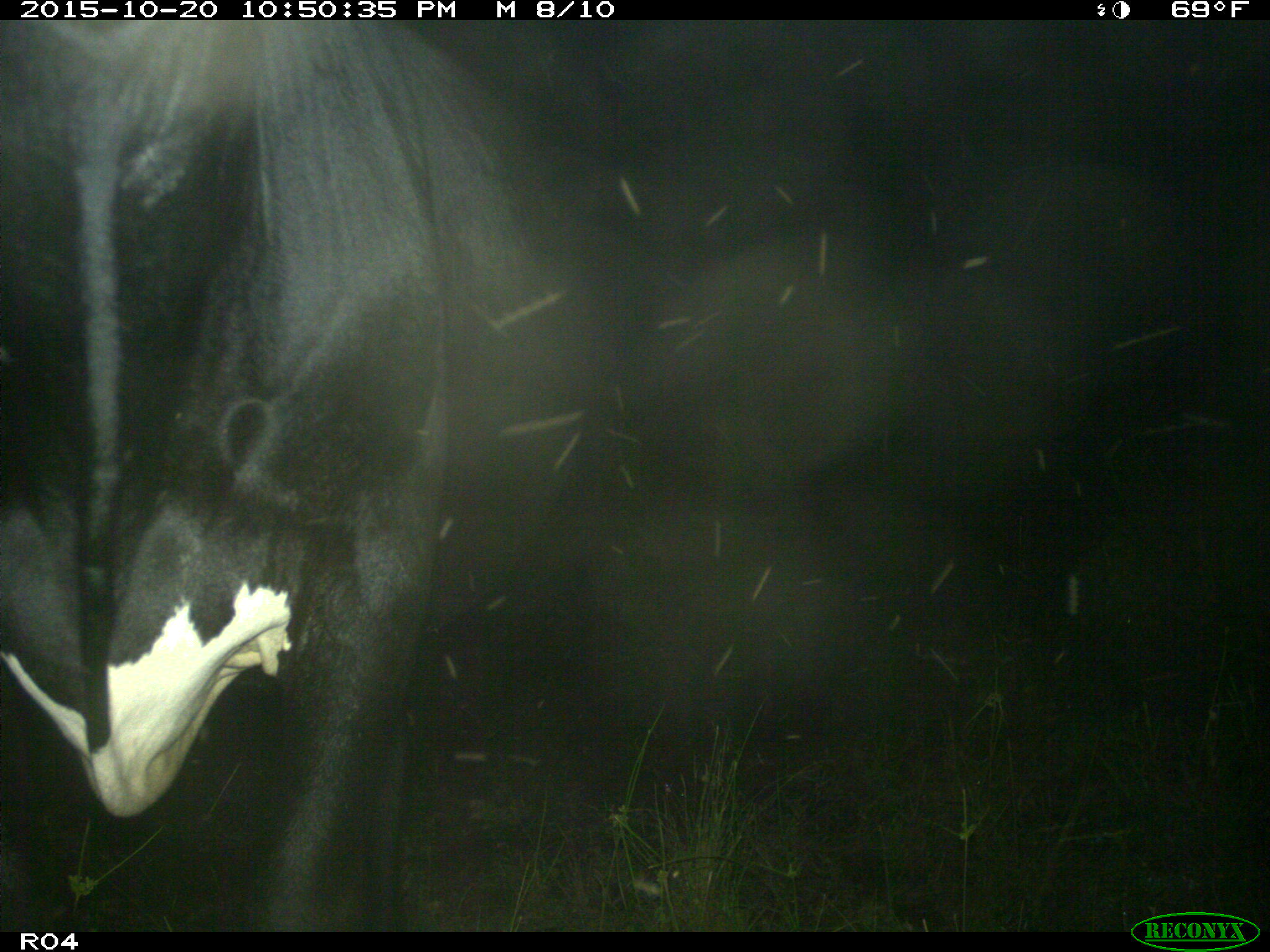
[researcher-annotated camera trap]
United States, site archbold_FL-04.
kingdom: Animalia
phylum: Chordata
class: Mammalia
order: Artiodactyla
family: Bovidae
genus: Bos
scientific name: Bos taurus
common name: domestic cow